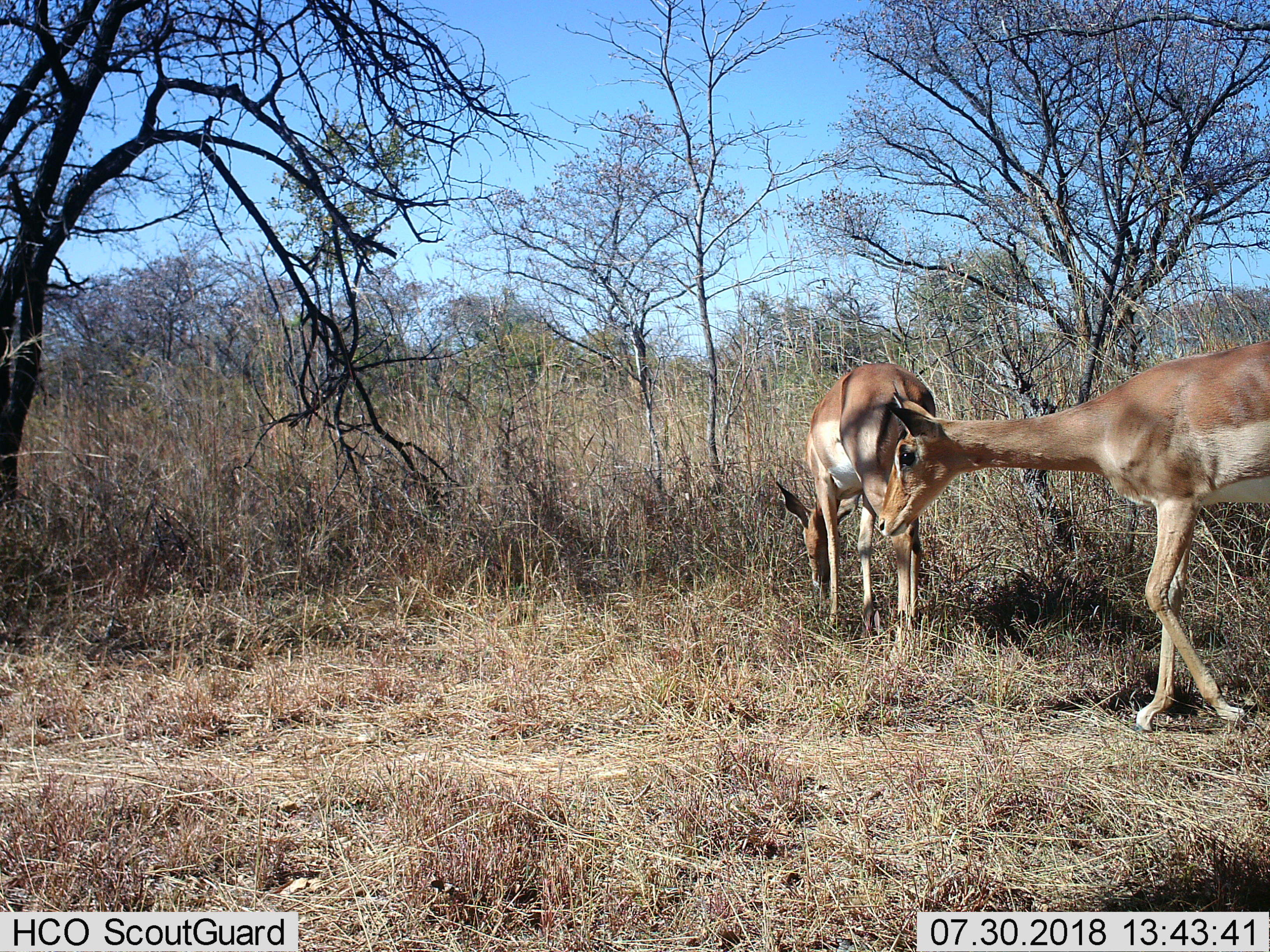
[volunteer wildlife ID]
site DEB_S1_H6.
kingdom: Animalia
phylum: Chordata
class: Mammalia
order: Artiodactyla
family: Bovidae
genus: Aepyceros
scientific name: Aepyceros melampus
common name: impala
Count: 2.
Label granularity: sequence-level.